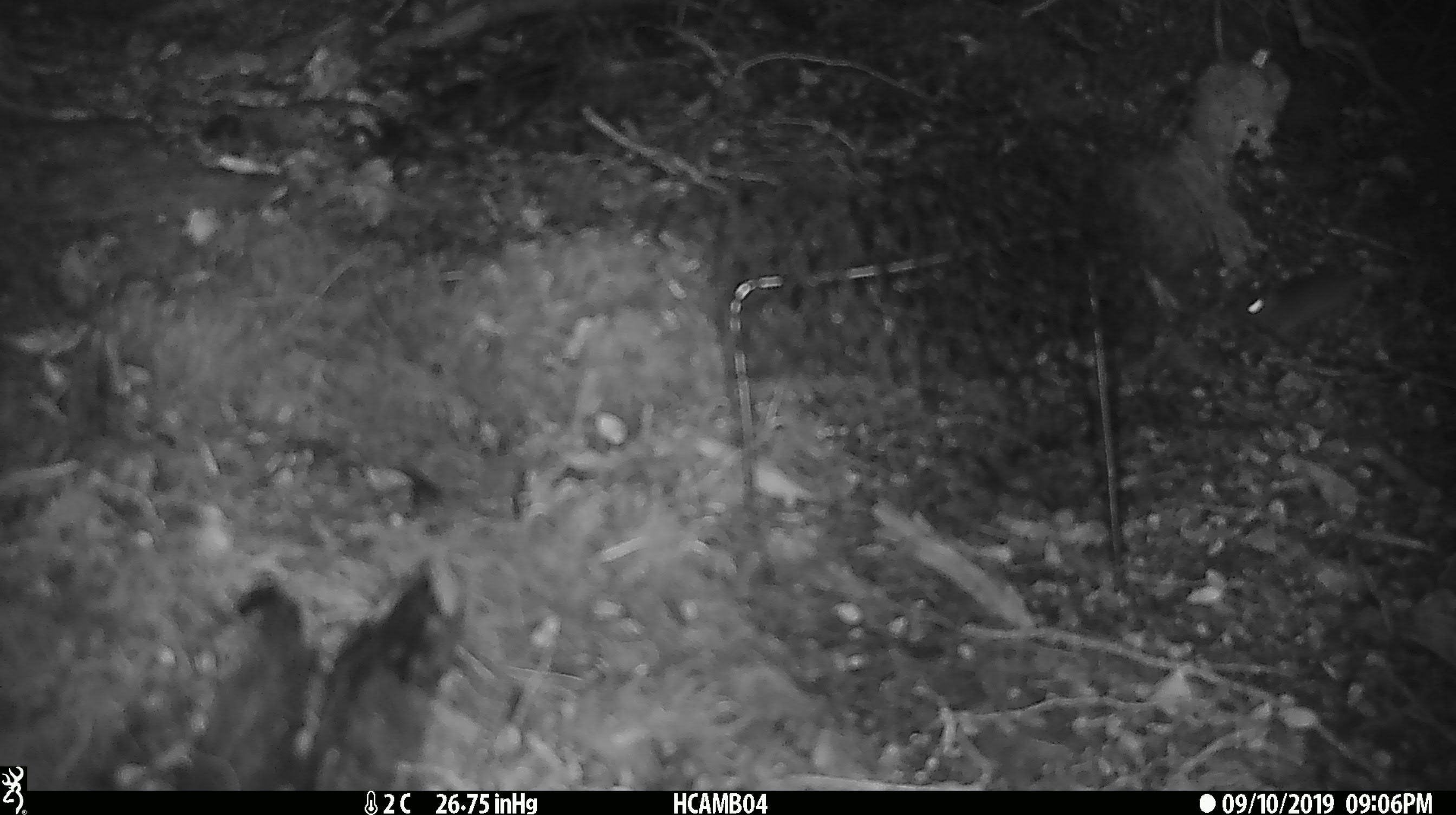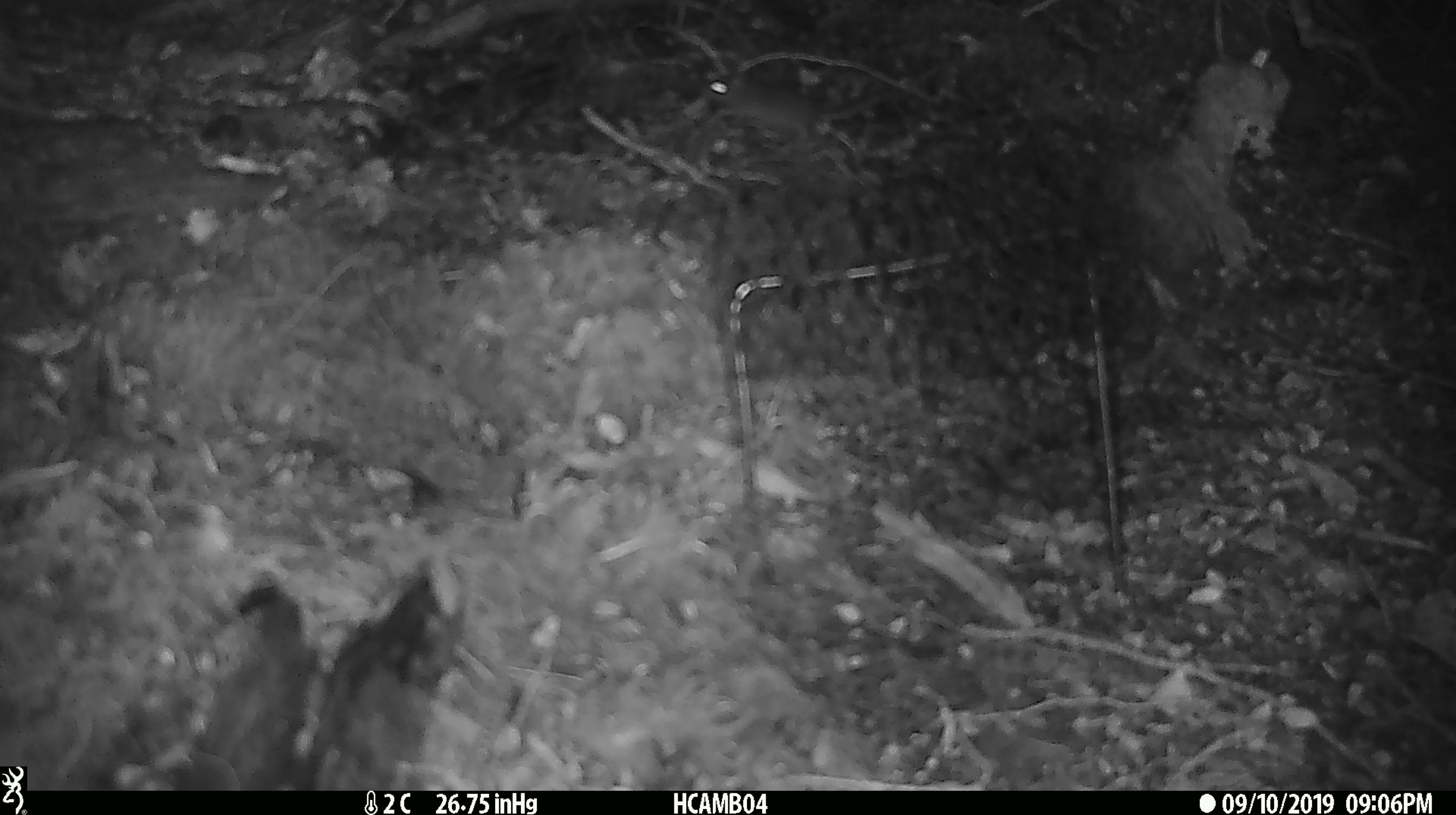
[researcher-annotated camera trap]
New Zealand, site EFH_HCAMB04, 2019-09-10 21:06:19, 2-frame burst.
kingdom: Animalia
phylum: Chordata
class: Mammalia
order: Rodentia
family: Muridae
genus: Mus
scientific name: Mus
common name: mouse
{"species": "mouse (Mus)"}